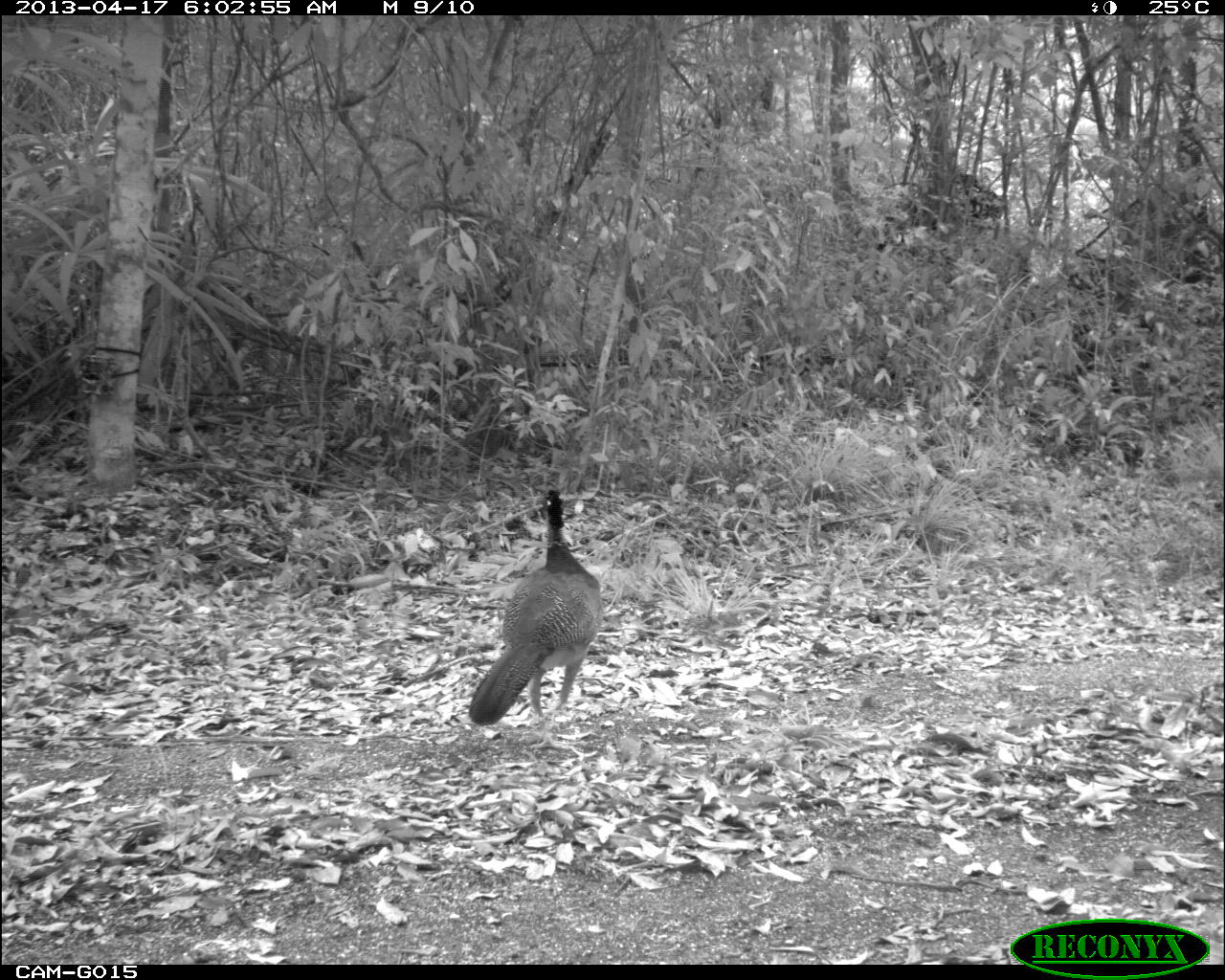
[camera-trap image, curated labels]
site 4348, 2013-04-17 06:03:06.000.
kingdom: Animalia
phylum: Chordata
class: Aves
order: Galliformes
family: Cracidae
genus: Crax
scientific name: Crax rubra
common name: great curassow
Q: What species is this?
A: Crax rubra (great curassow).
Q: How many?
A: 3.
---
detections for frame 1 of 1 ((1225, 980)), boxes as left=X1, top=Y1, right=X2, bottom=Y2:
crax rubra: left=467, top=487, right=604, bottom=726